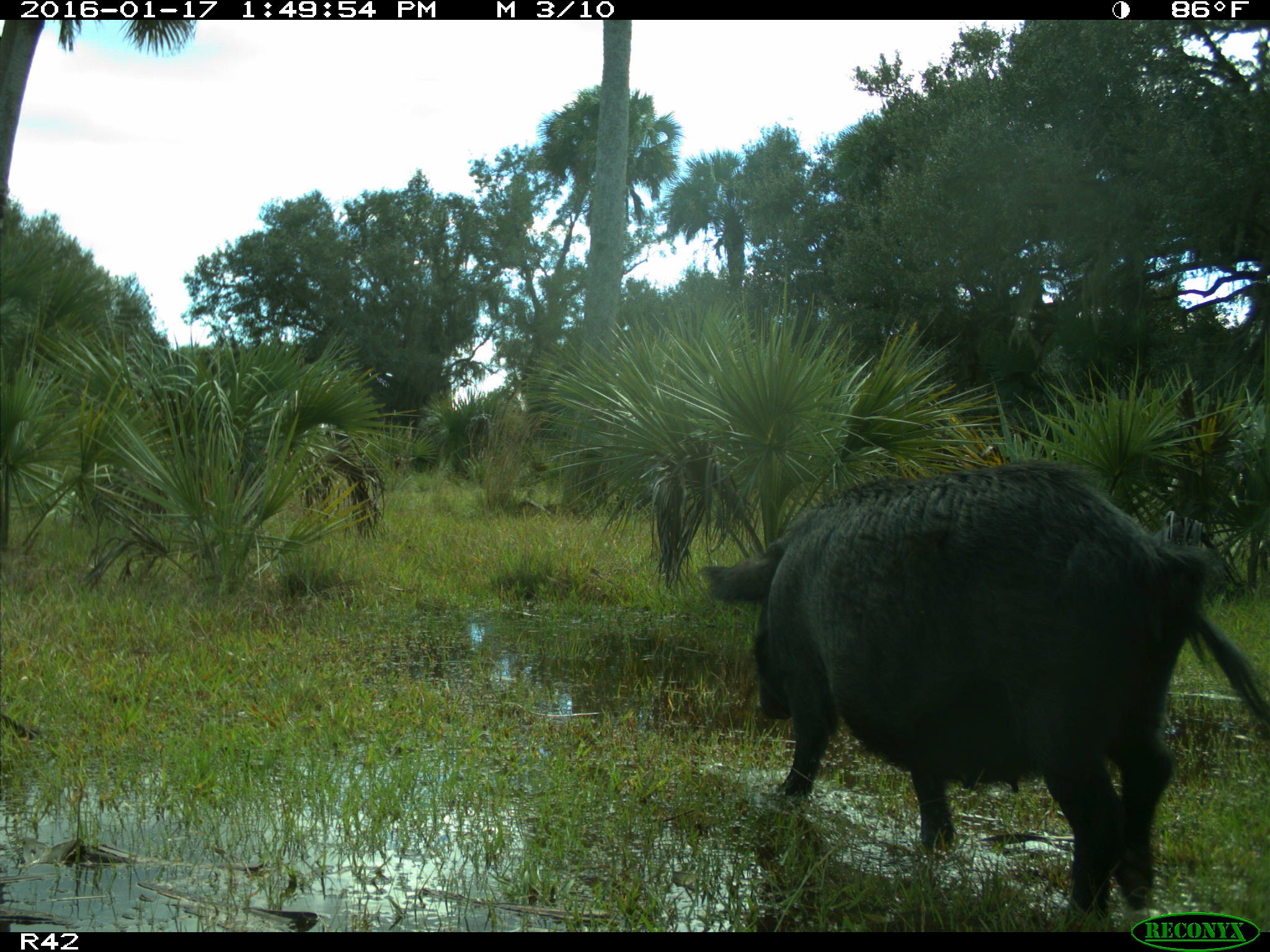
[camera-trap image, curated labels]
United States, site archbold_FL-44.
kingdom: Animalia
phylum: Chordata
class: Mammalia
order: Artiodactyla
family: Suidae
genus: Sus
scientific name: Sus scrofa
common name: wild boar